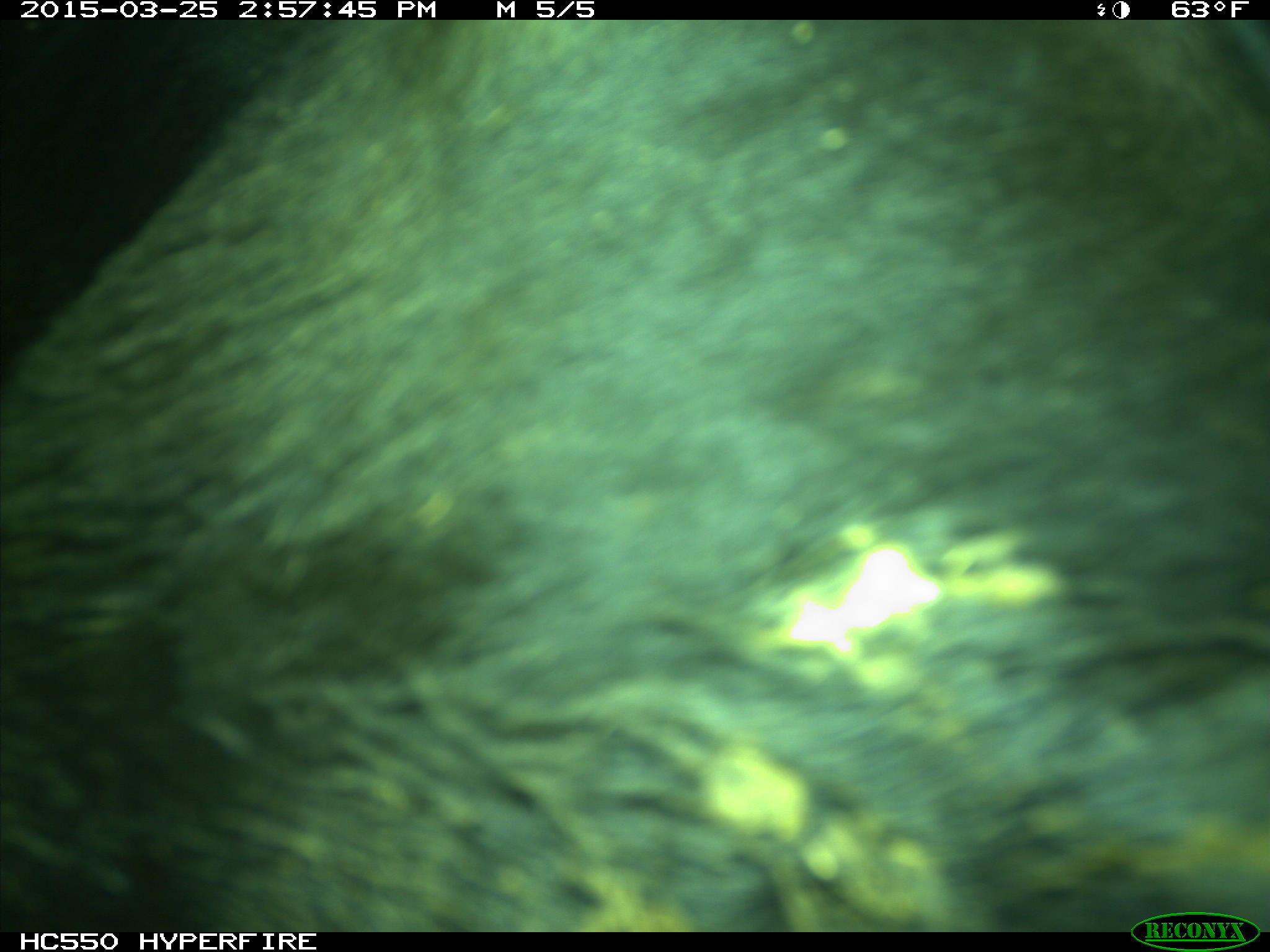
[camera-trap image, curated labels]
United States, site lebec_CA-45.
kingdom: Animalia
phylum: Chordata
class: Mammalia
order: Artiodactyla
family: Bovidae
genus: Bos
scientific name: Bos taurus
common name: domestic cow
Bos taurus (domestic cow).